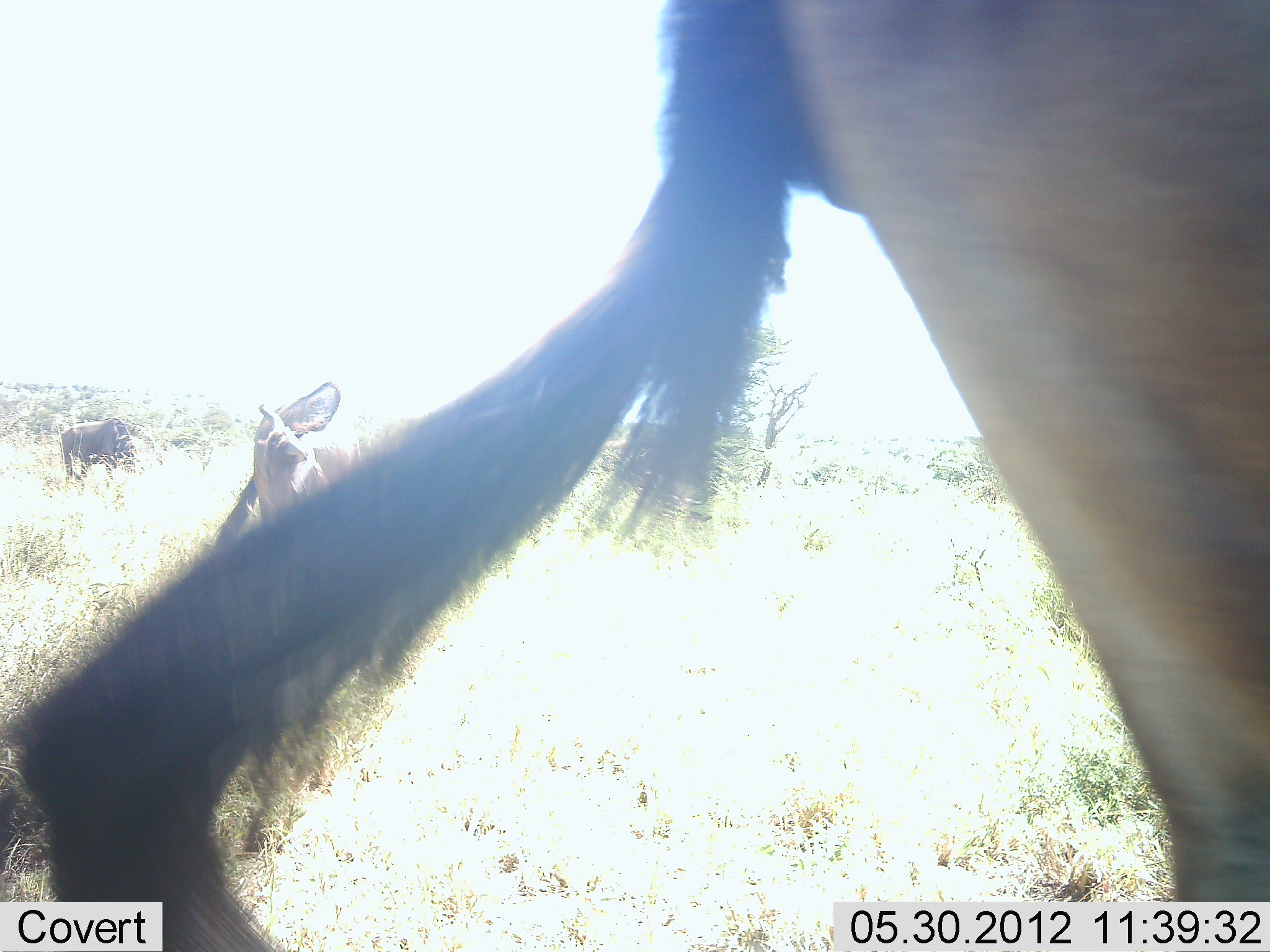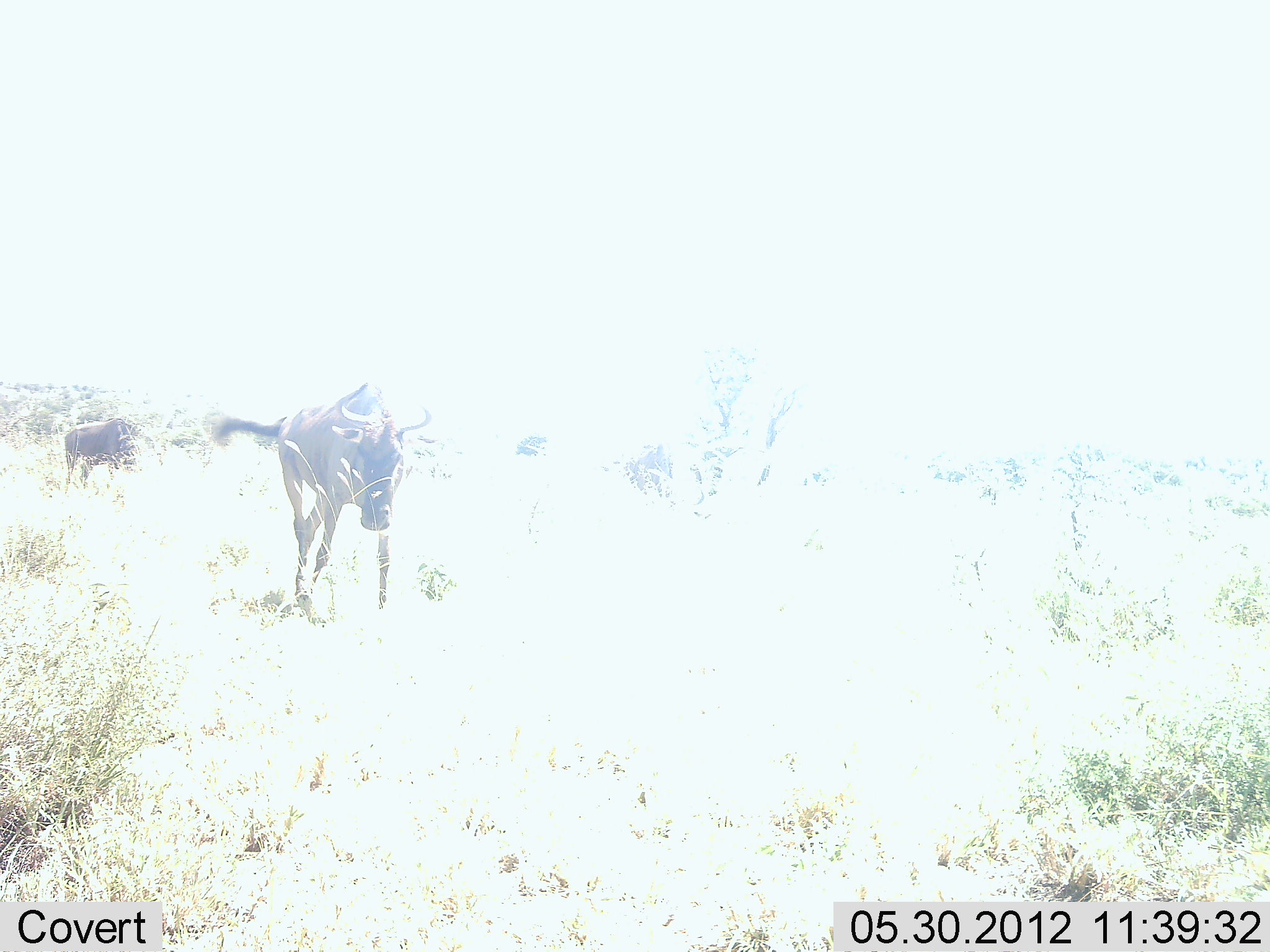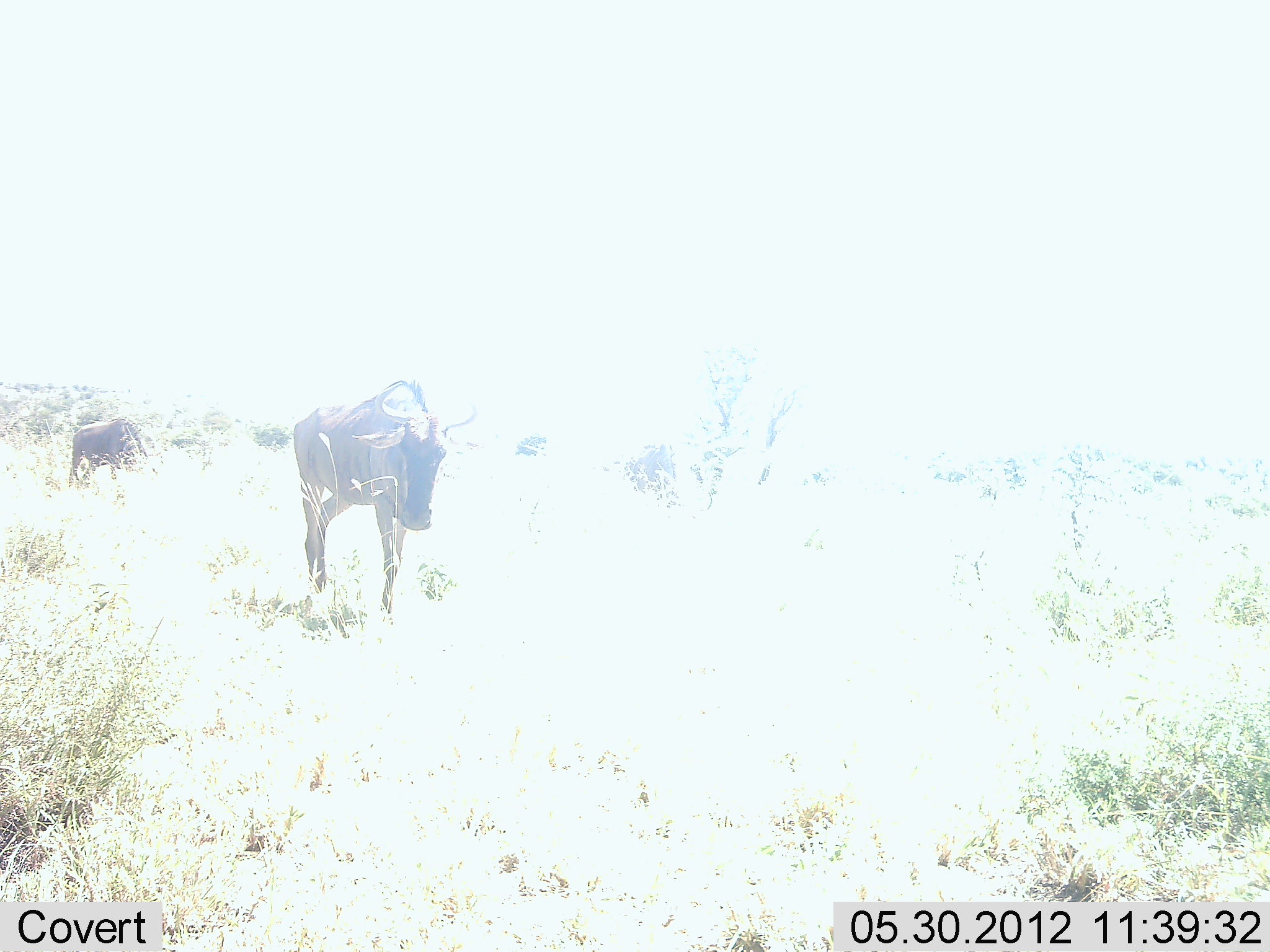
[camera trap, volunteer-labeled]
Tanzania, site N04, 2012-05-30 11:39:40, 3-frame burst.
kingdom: Animalia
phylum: Chordata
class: Mammalia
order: Artiodactyla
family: Bovidae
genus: Connochaetes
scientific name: Connochaetes taurinus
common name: blue wildebeest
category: wildebeest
Wildebeest (blue wildebeest) (Connochaetes taurinus), count 3. Behavior (volunteer vote fractions): standing 20%, resting 0%, moving 90%, interacting 0%. Young present (vote fraction): 0%. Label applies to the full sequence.